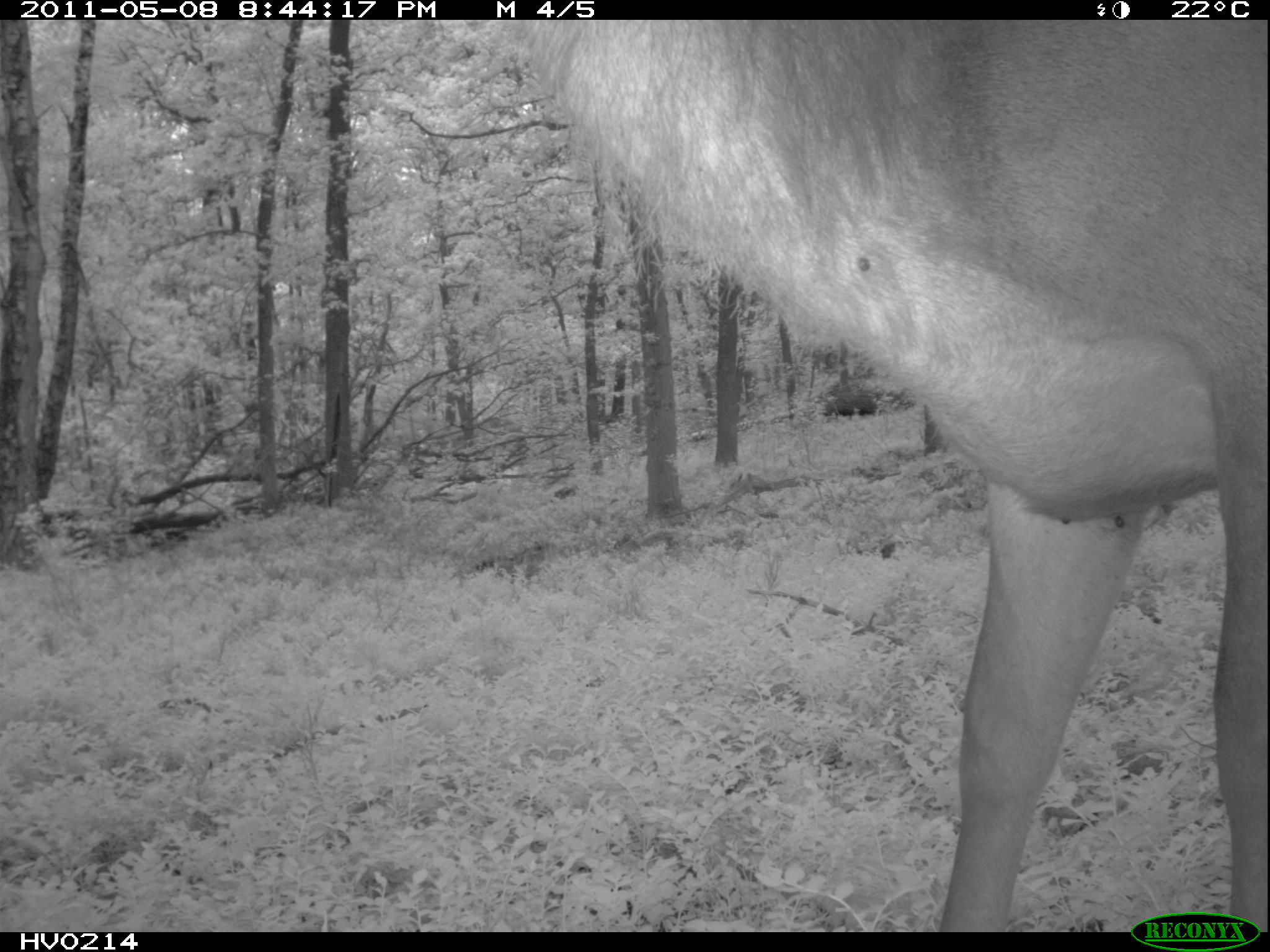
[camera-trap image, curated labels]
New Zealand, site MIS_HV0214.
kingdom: Animalia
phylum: Chordata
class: Mammalia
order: Artiodactyla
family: Cervidae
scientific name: Cervidae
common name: deer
Deer (Cervidae).